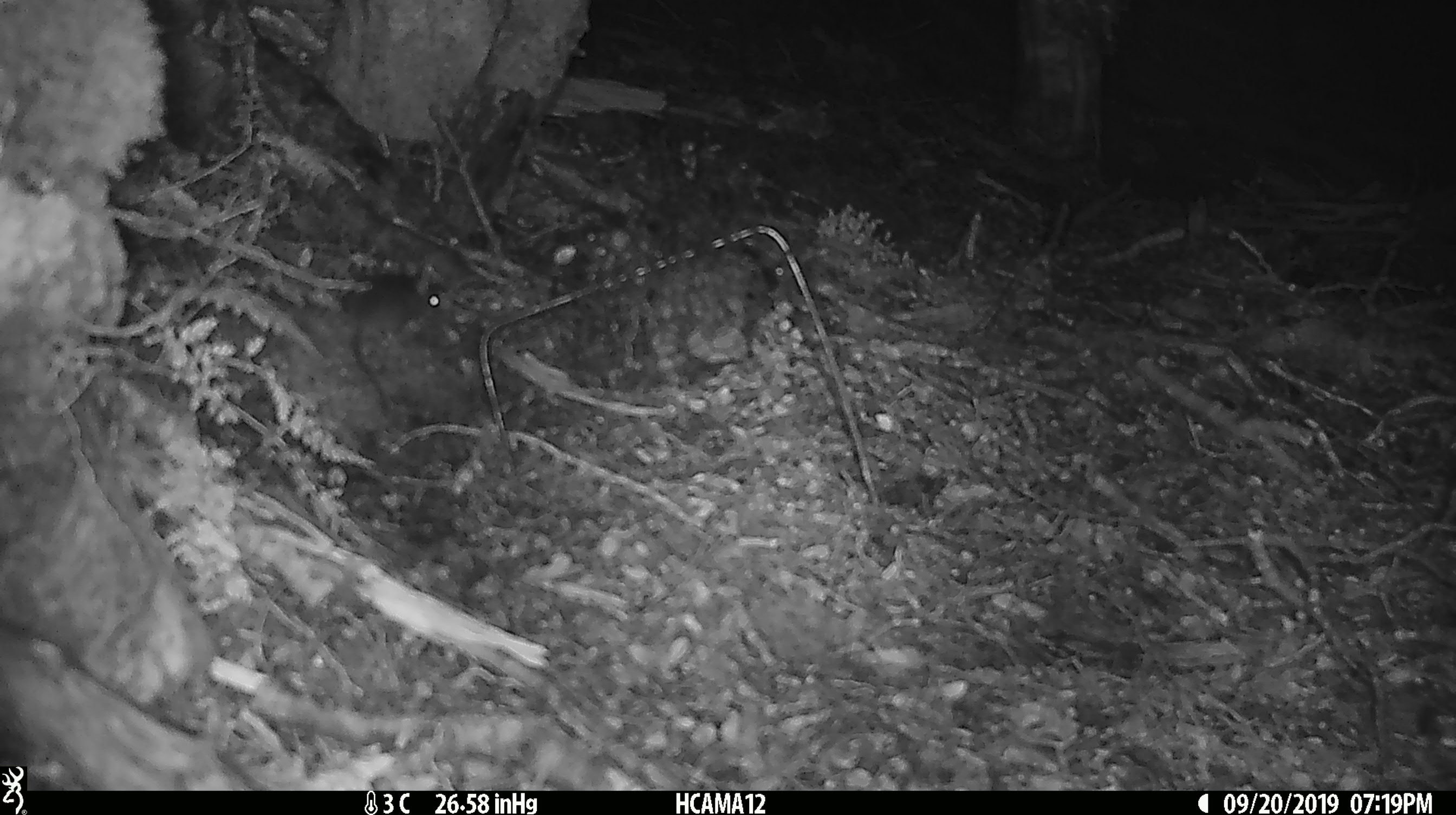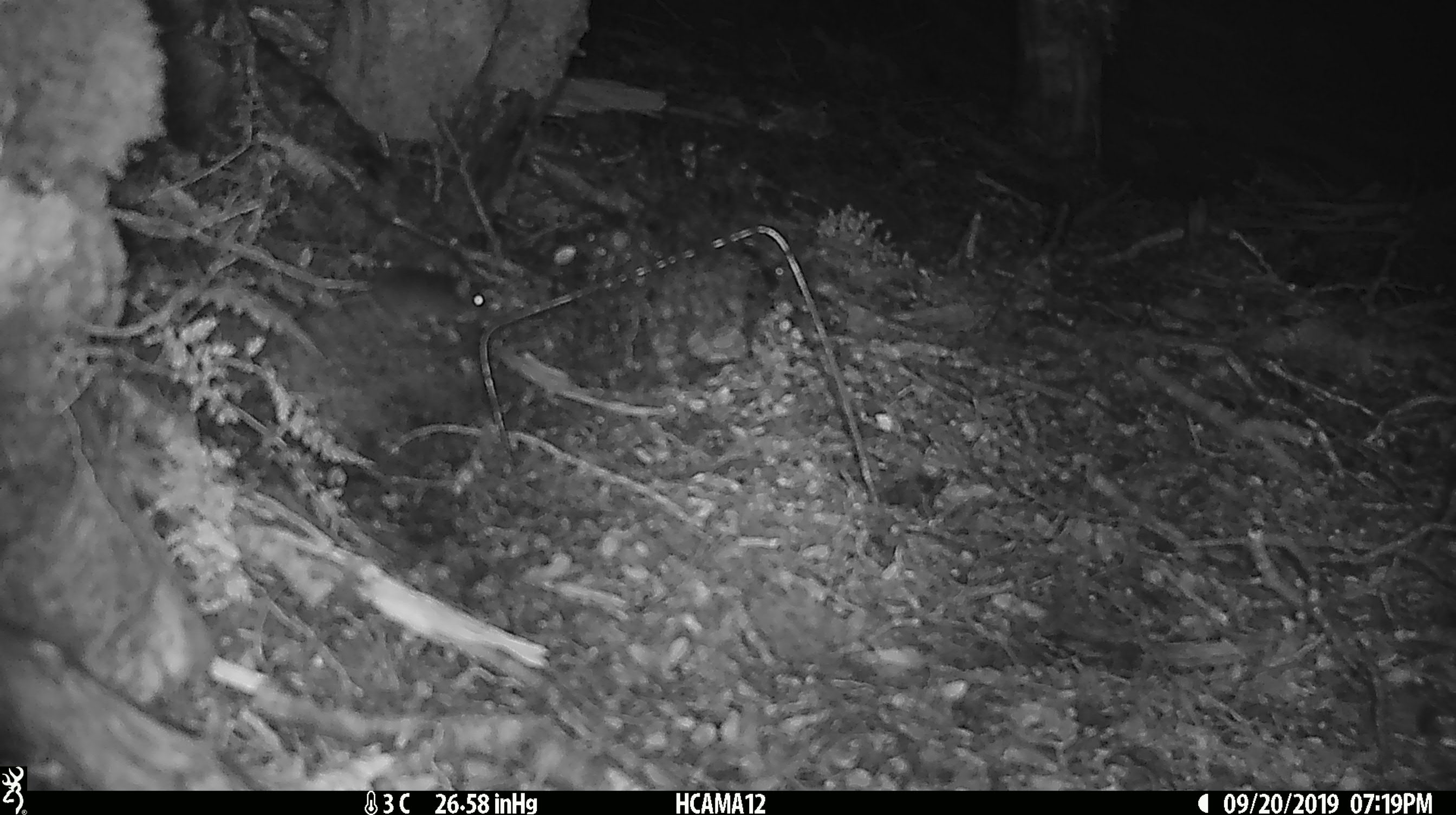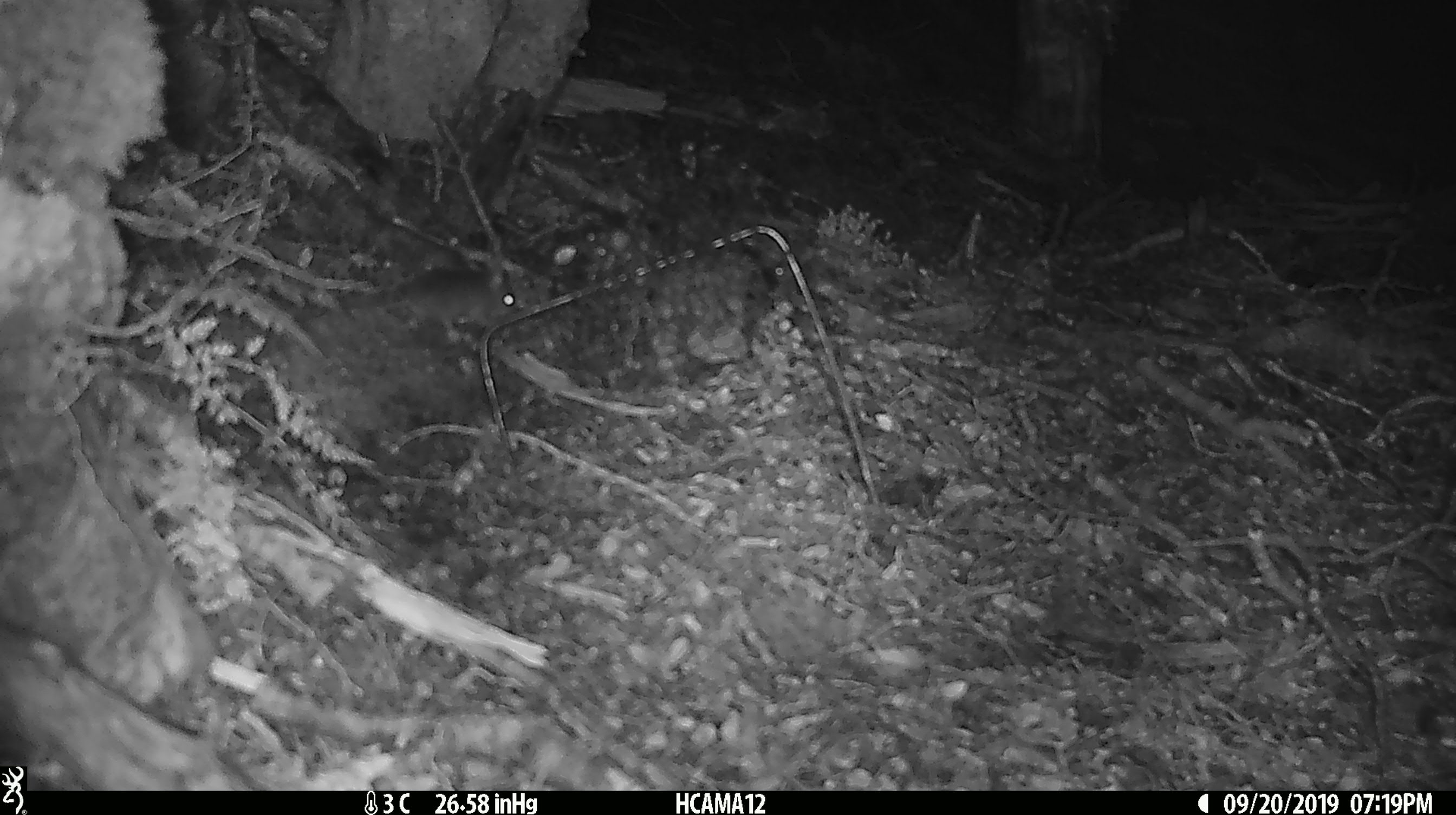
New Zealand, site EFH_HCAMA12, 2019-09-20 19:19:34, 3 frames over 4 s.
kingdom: Animalia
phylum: Chordata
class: Mammalia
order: Rodentia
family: Muridae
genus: Mus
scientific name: Mus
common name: mouse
Mouse (Mus).